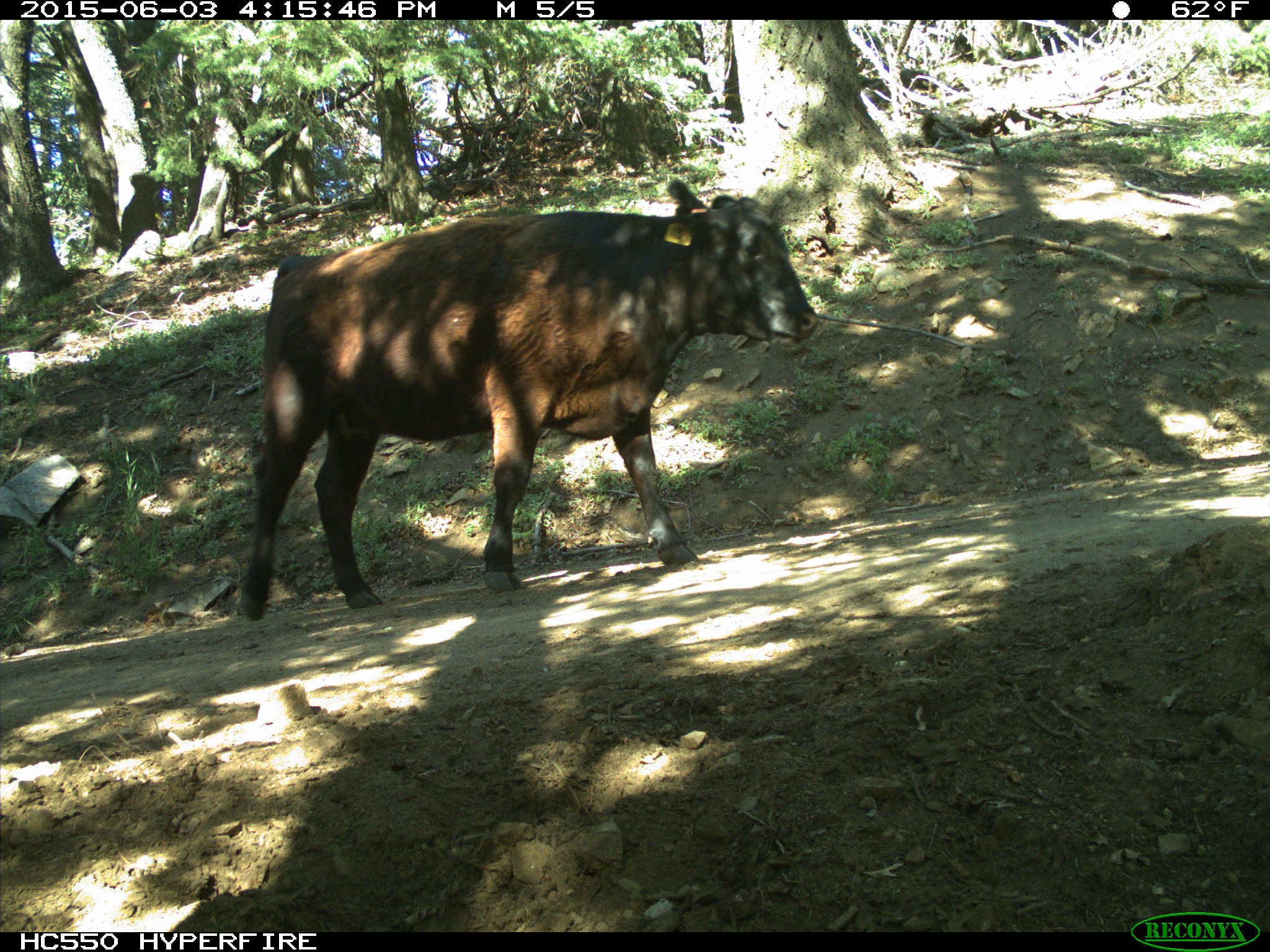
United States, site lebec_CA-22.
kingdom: Animalia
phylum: Chordata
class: Mammalia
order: Artiodactyla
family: Bovidae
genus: Bos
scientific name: Bos taurus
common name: domestic cow